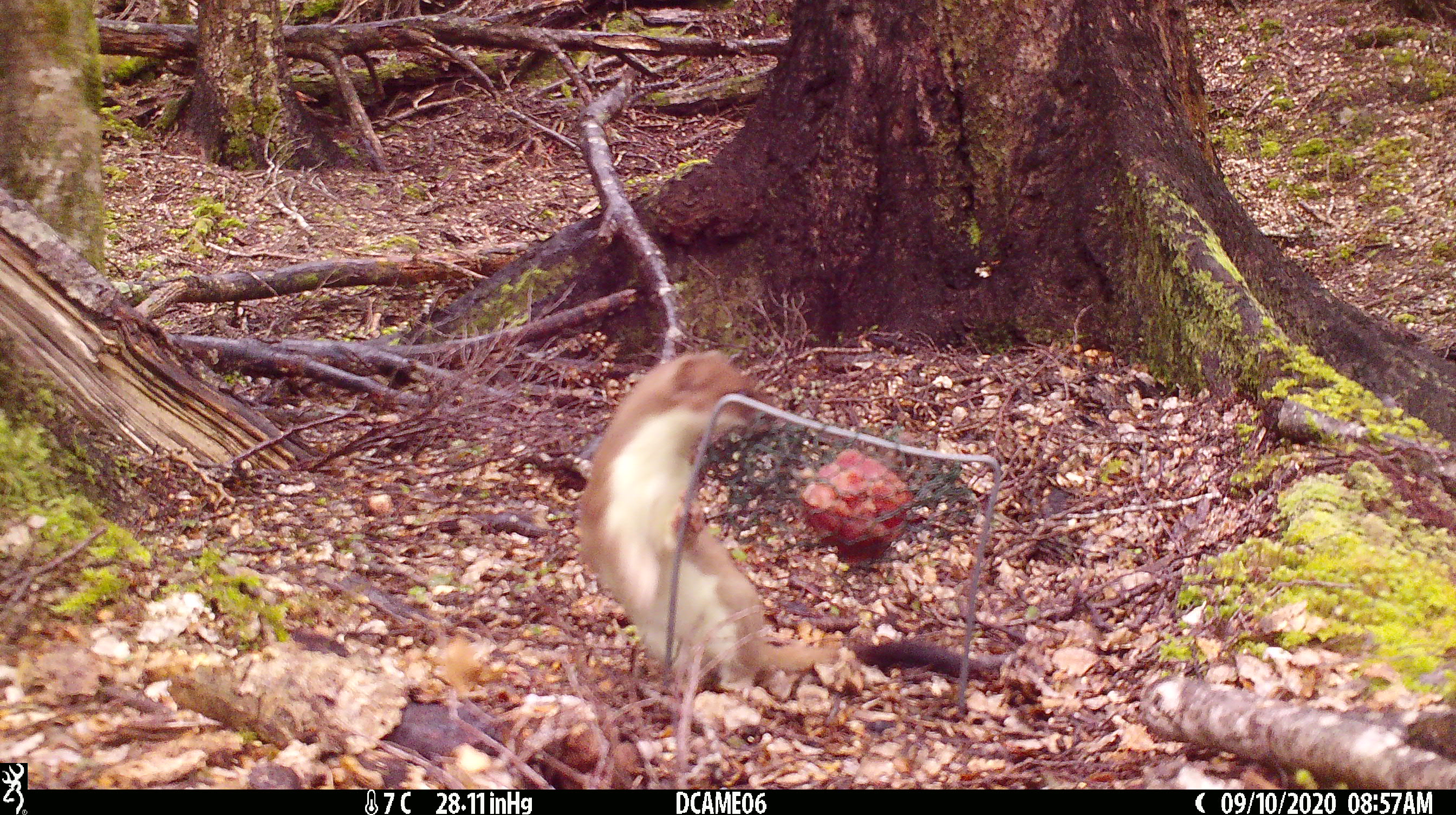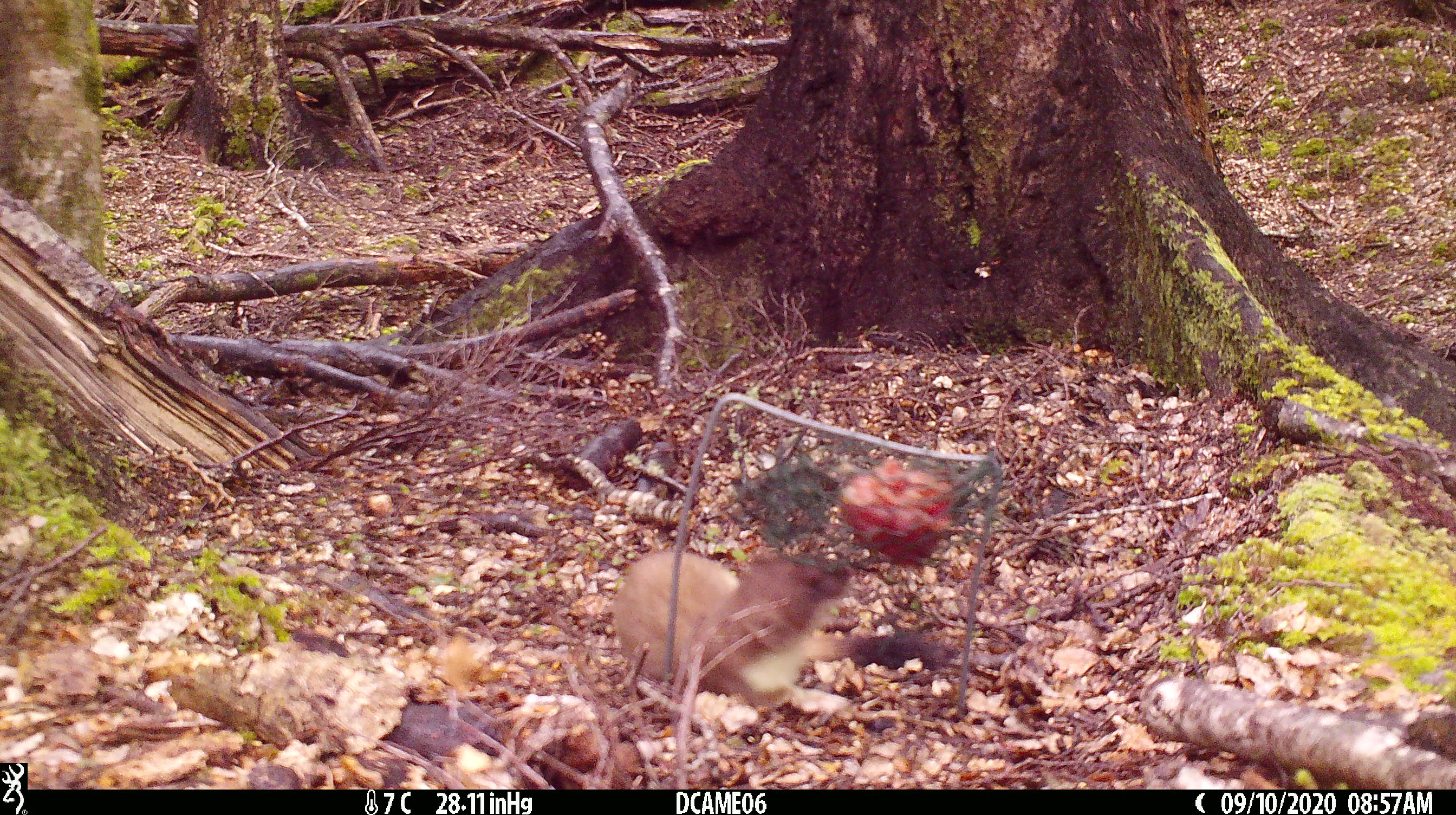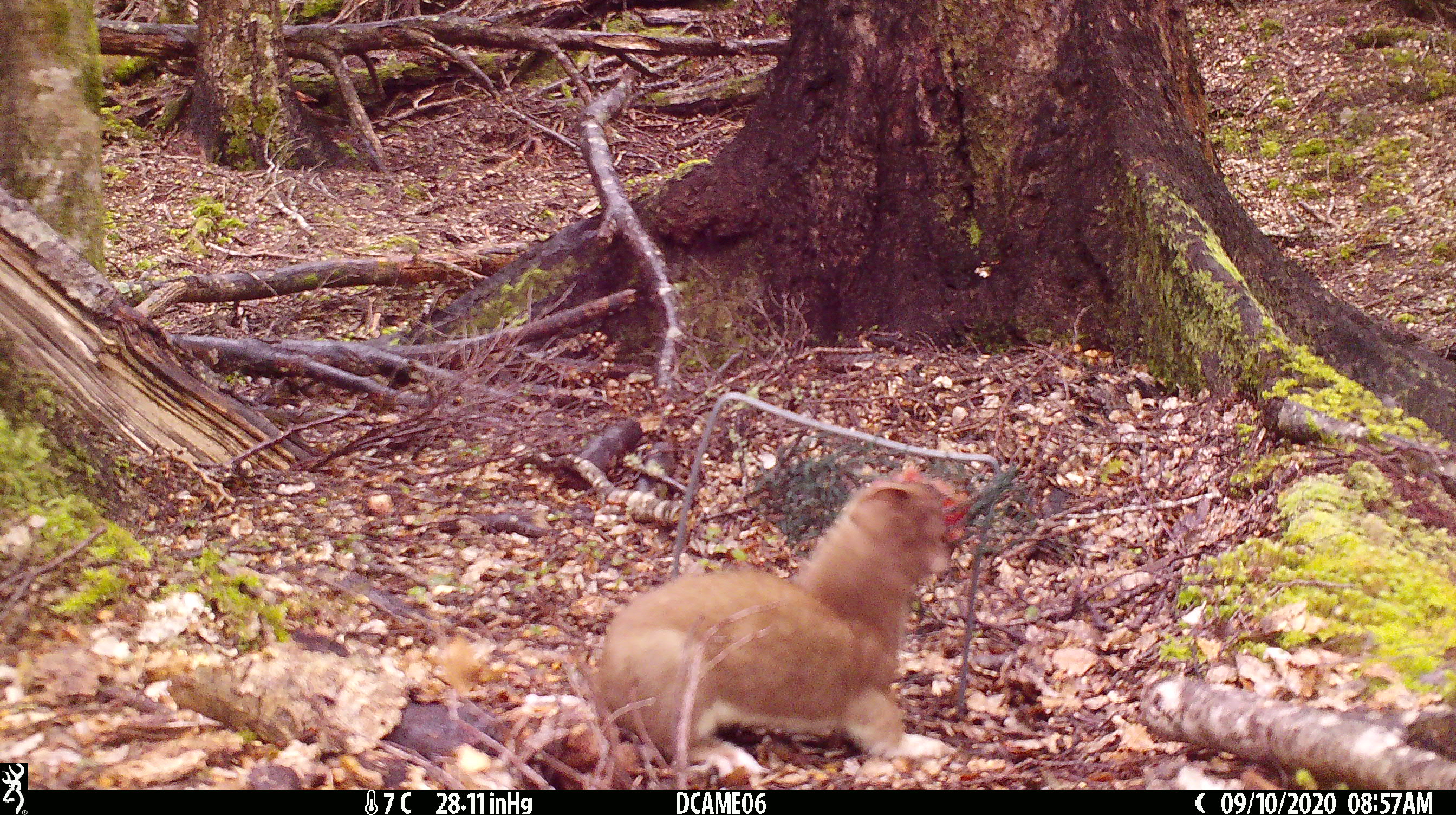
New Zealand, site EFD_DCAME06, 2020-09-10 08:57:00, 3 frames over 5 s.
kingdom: Animalia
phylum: Chordata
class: Mammalia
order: Carnivora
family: Mustelidae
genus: Mustela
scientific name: Mustela erminea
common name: stoat